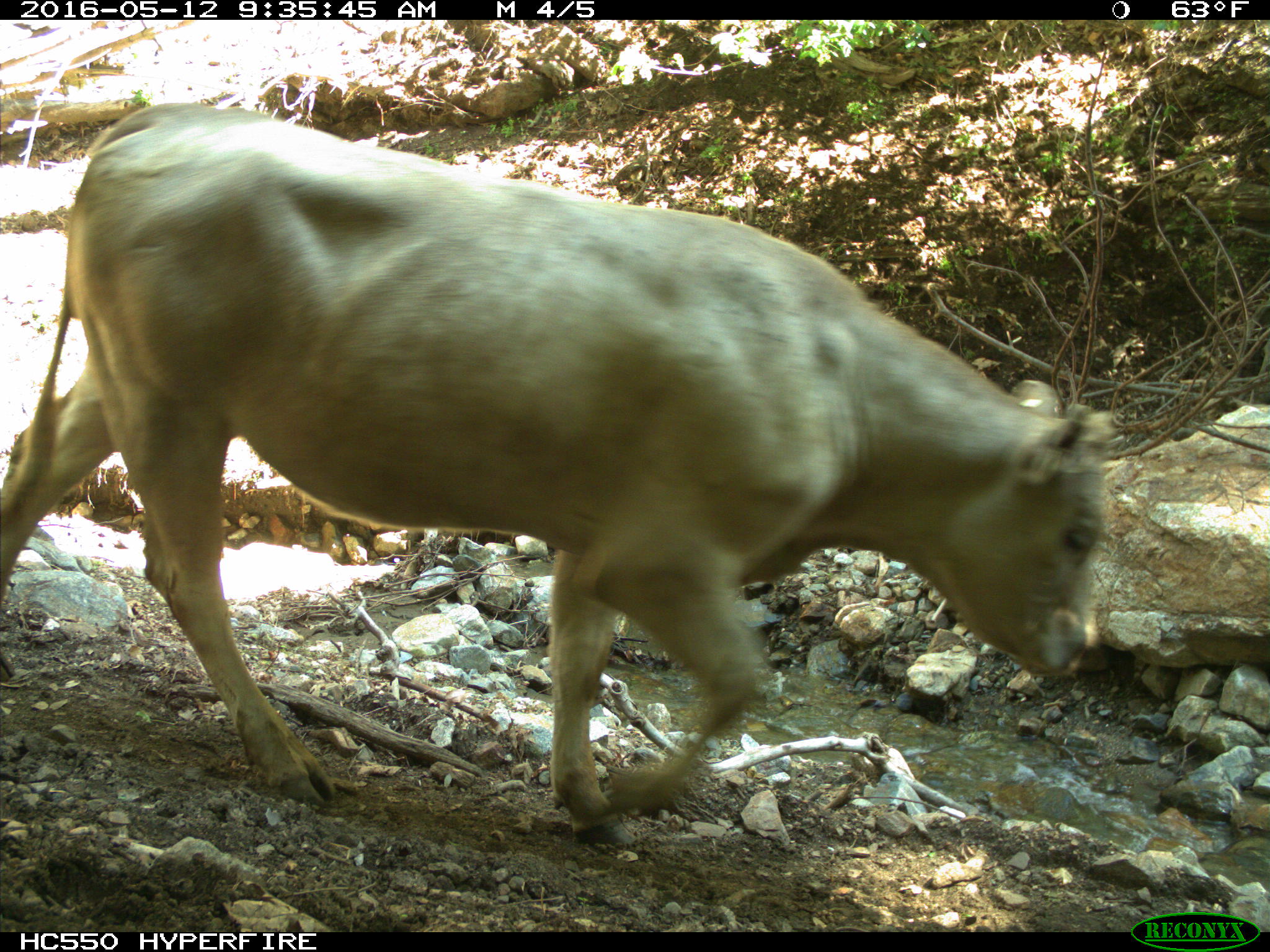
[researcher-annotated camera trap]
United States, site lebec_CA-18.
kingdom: Animalia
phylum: Chordata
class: Mammalia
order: Artiodactyla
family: Bovidae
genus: Bos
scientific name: Bos taurus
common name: domestic cow